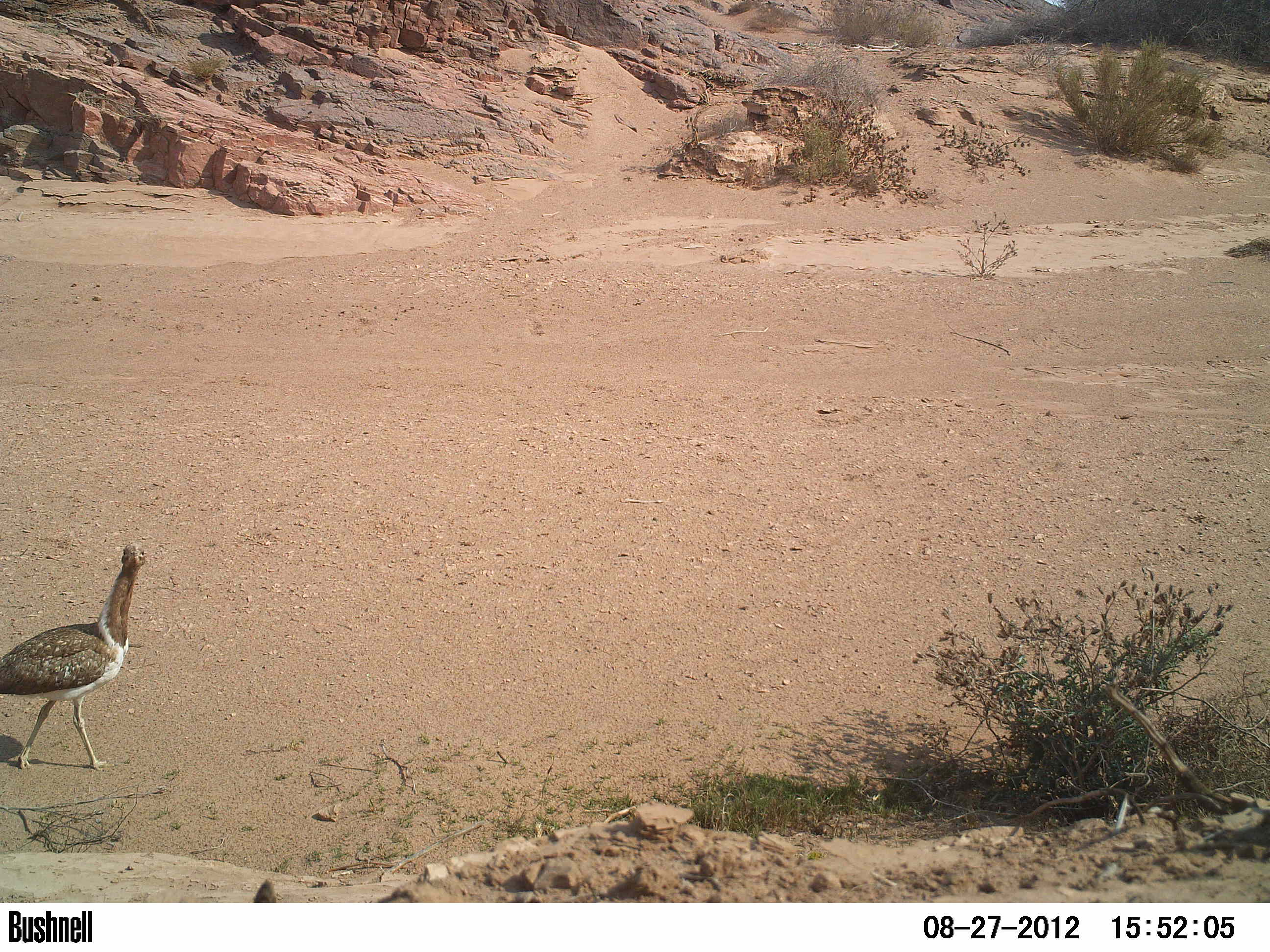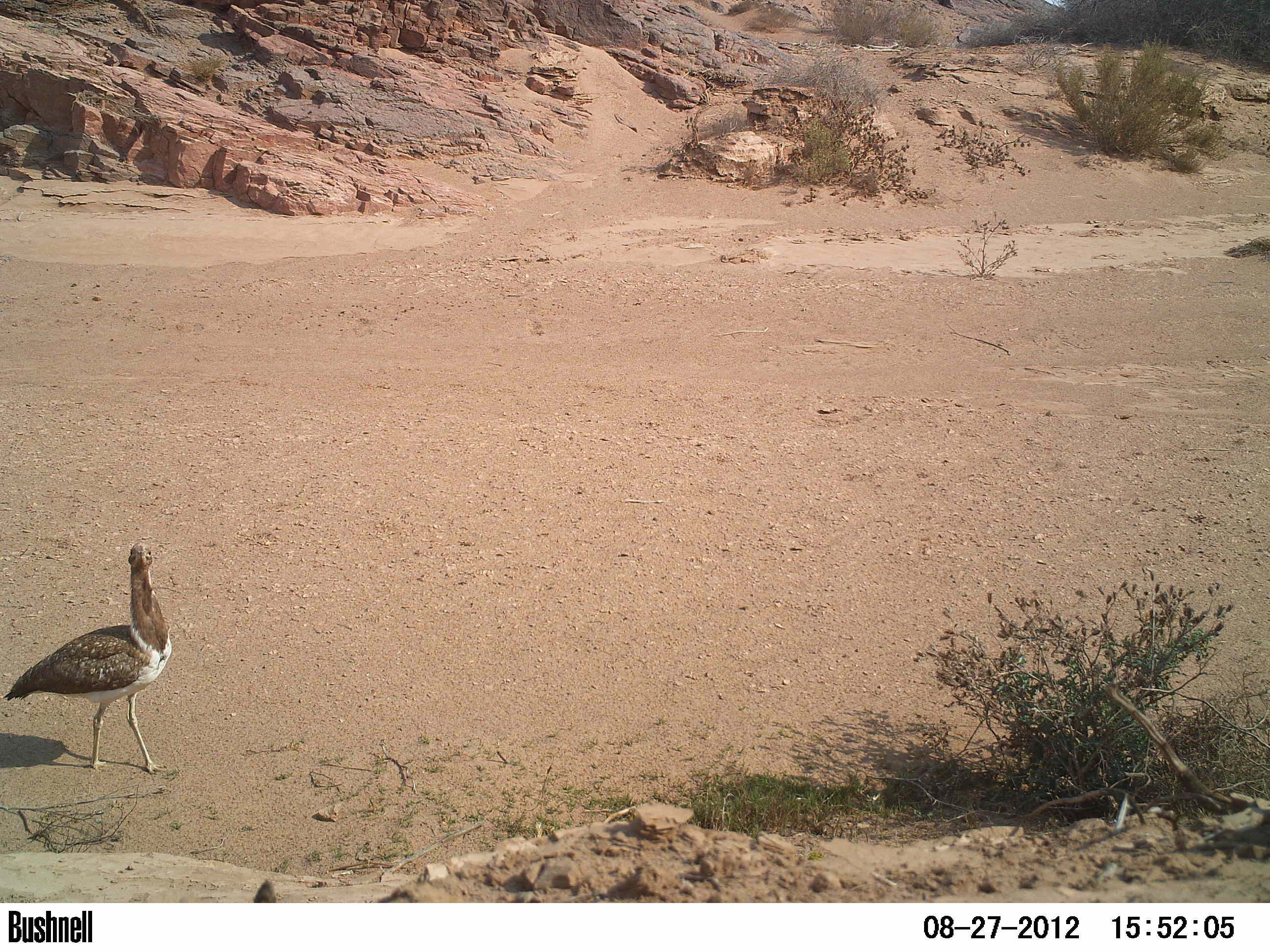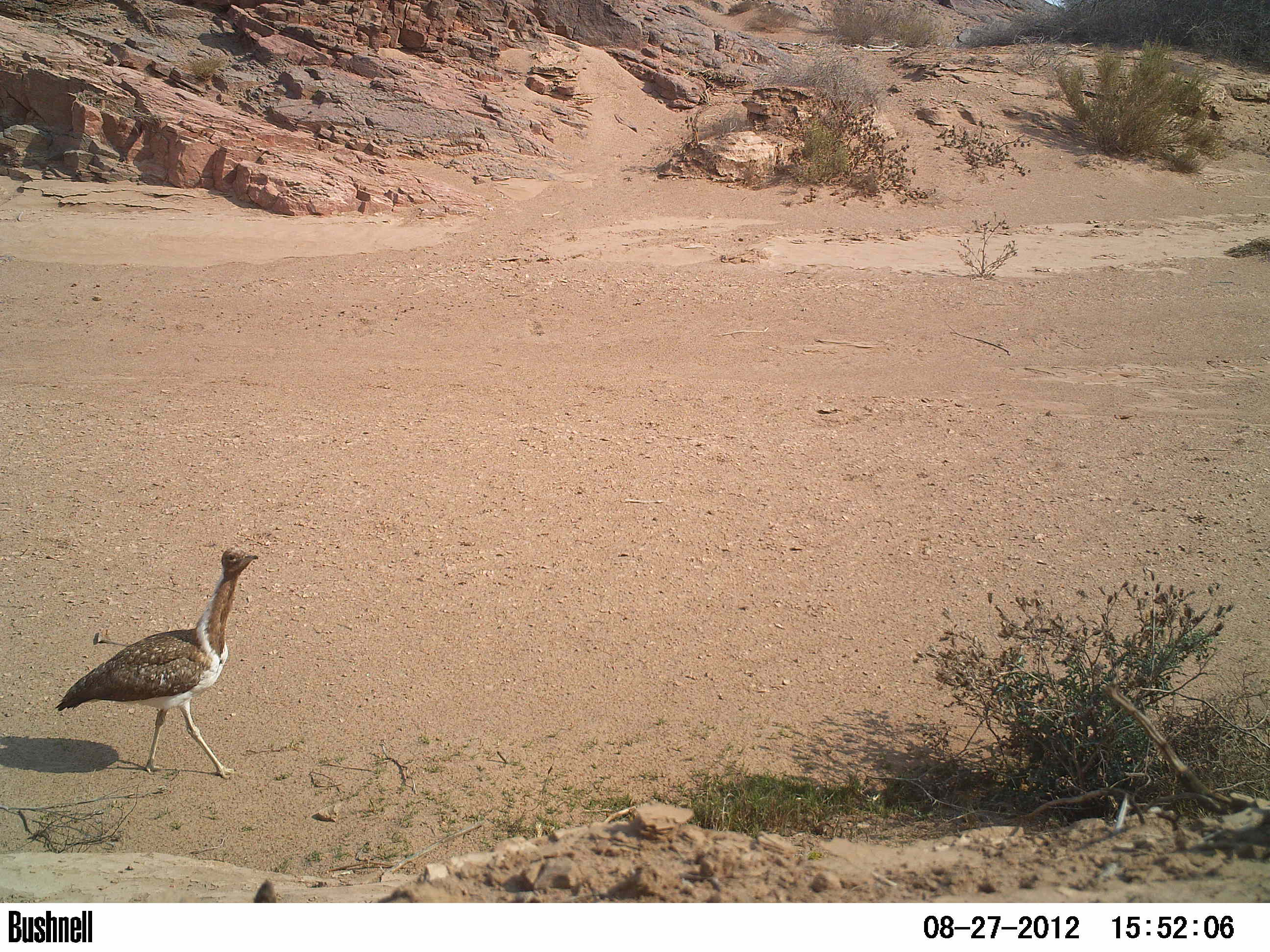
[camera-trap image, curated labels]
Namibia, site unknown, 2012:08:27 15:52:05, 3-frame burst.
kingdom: Animalia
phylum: Chordata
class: Aves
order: Otidiformes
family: Otididae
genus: Neotis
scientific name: Neotis ludwigii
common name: ludwig's bustard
Neotis ludwigii (ludwig's bustard).